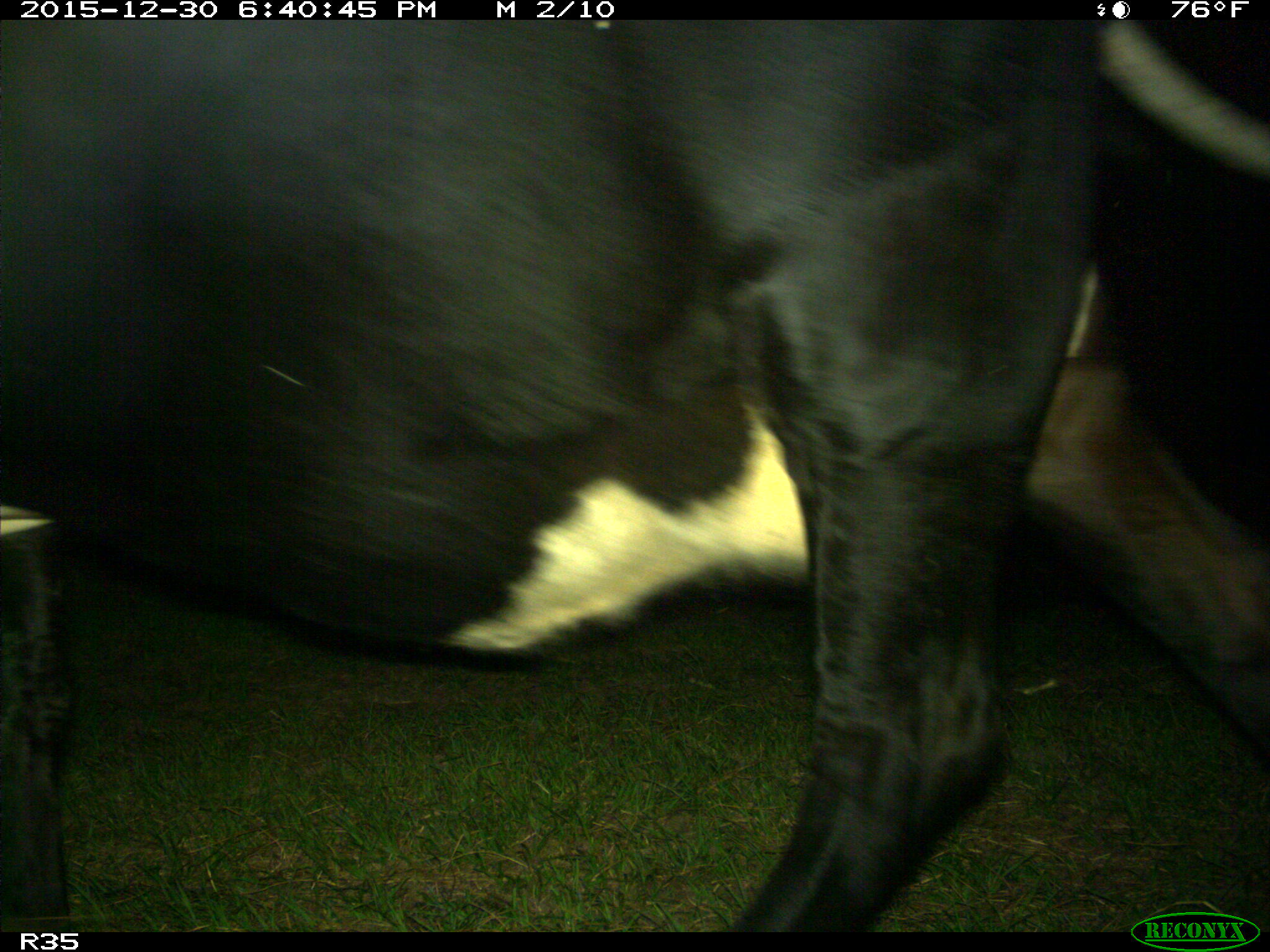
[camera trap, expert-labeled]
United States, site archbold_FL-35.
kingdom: Animalia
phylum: Chordata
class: Mammalia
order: Artiodactyla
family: Bovidae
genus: Bos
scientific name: Bos taurus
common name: domestic cow